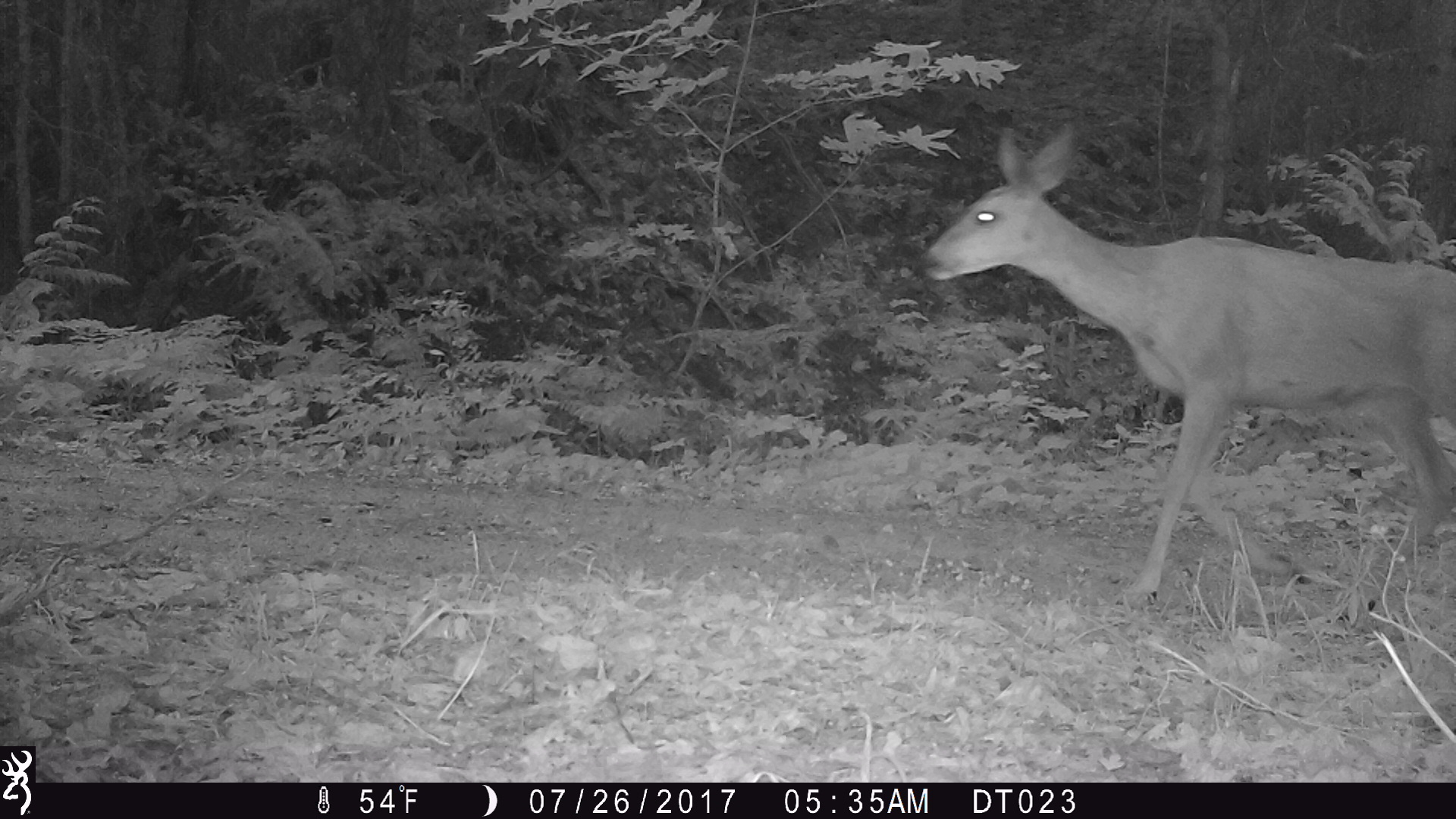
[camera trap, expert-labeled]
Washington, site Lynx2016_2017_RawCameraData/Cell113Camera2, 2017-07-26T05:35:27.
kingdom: Animalia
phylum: Chordata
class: Mammalia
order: Artiodactyla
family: Cervidae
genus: Odocoileus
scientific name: Odocoileus hemionus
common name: mule deer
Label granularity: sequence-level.